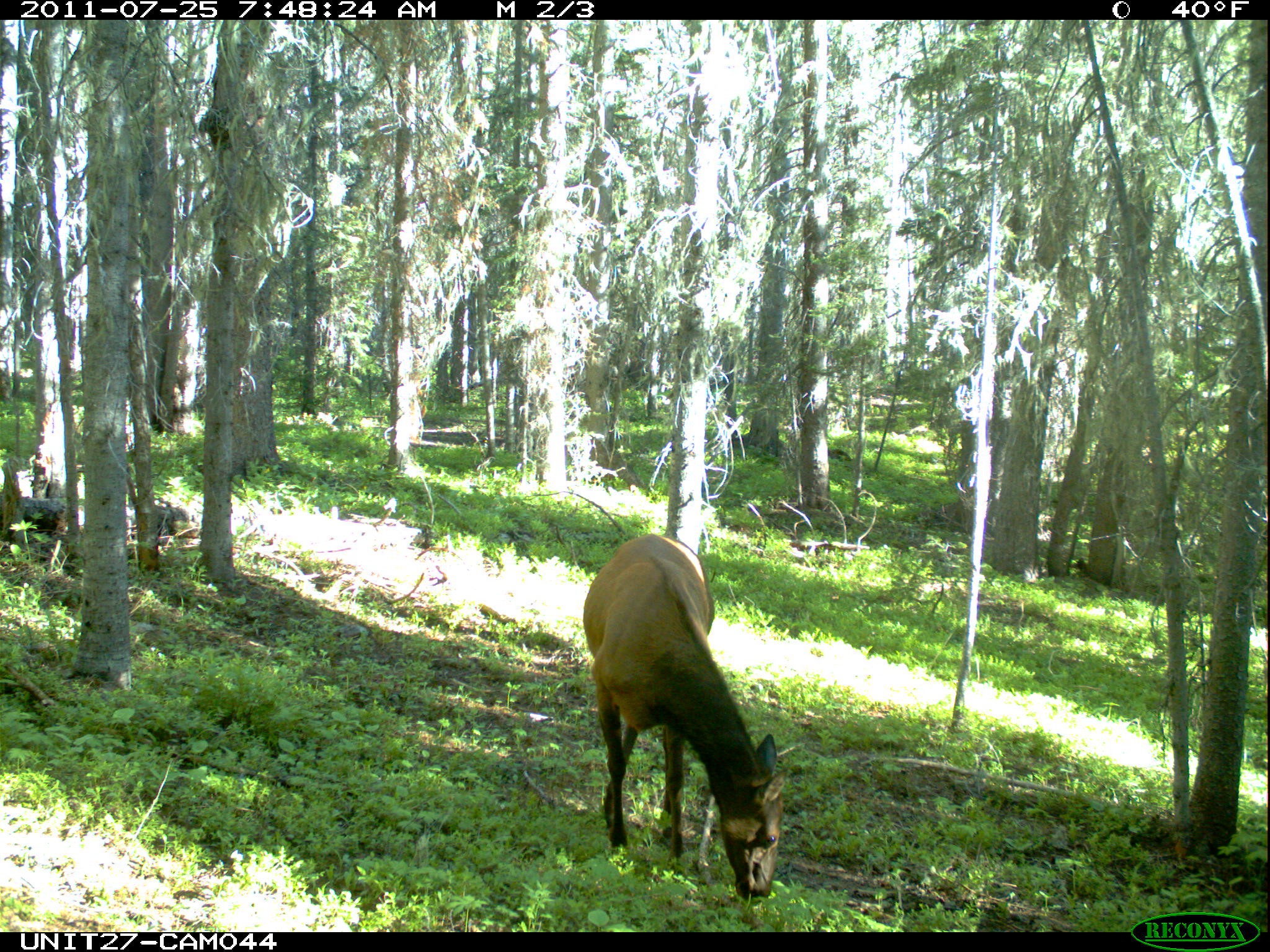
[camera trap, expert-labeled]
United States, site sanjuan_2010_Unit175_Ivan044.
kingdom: Animalia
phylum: Chordata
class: Mammalia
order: Artiodactyla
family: Cervidae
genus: Cervus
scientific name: Cervus elaphus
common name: red deer